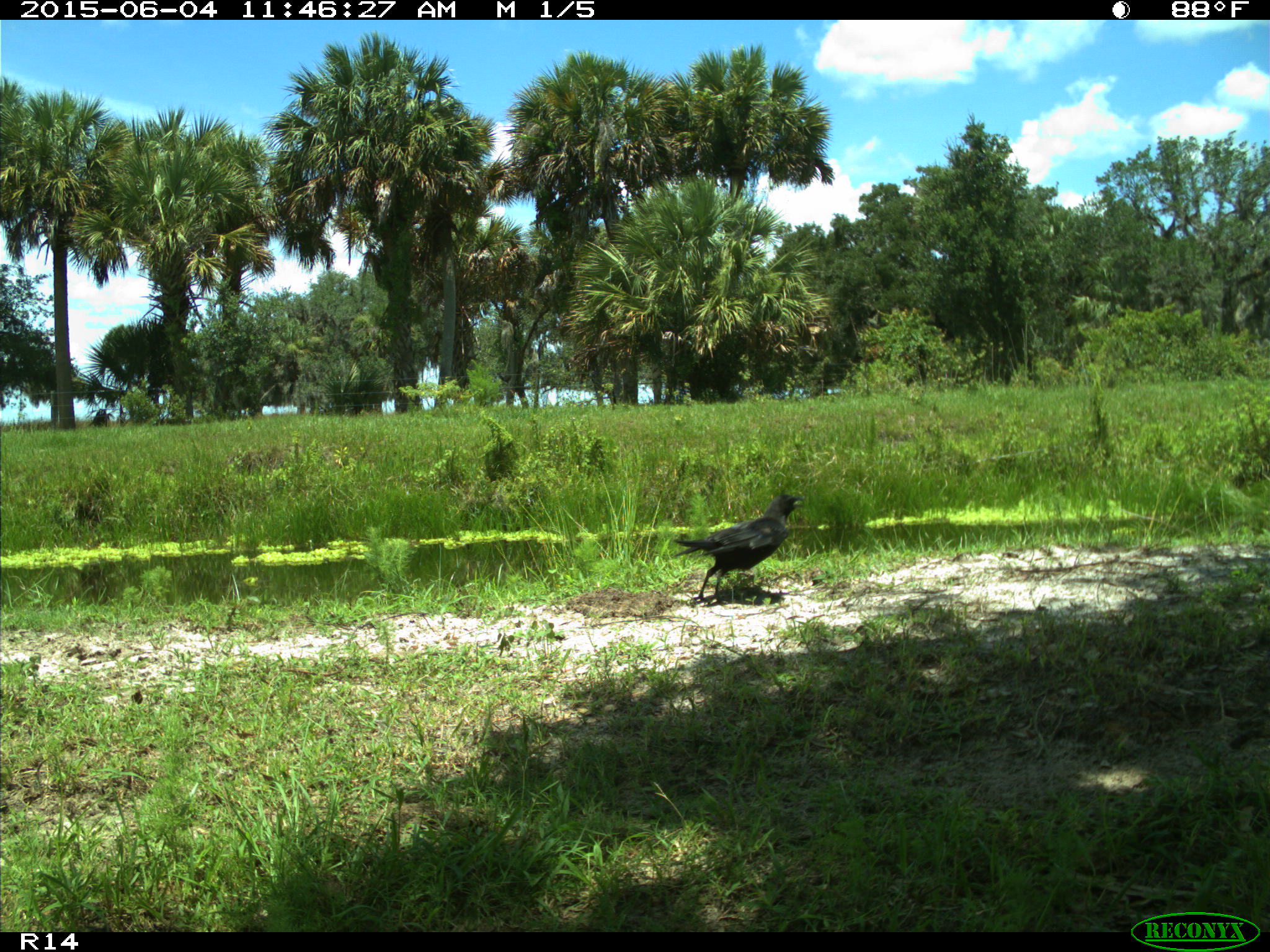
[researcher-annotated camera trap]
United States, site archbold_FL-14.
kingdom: Animalia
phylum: Chordata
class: Aves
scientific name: Aves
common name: birds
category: unidentified bird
Unidentified bird (birds) (Aves).